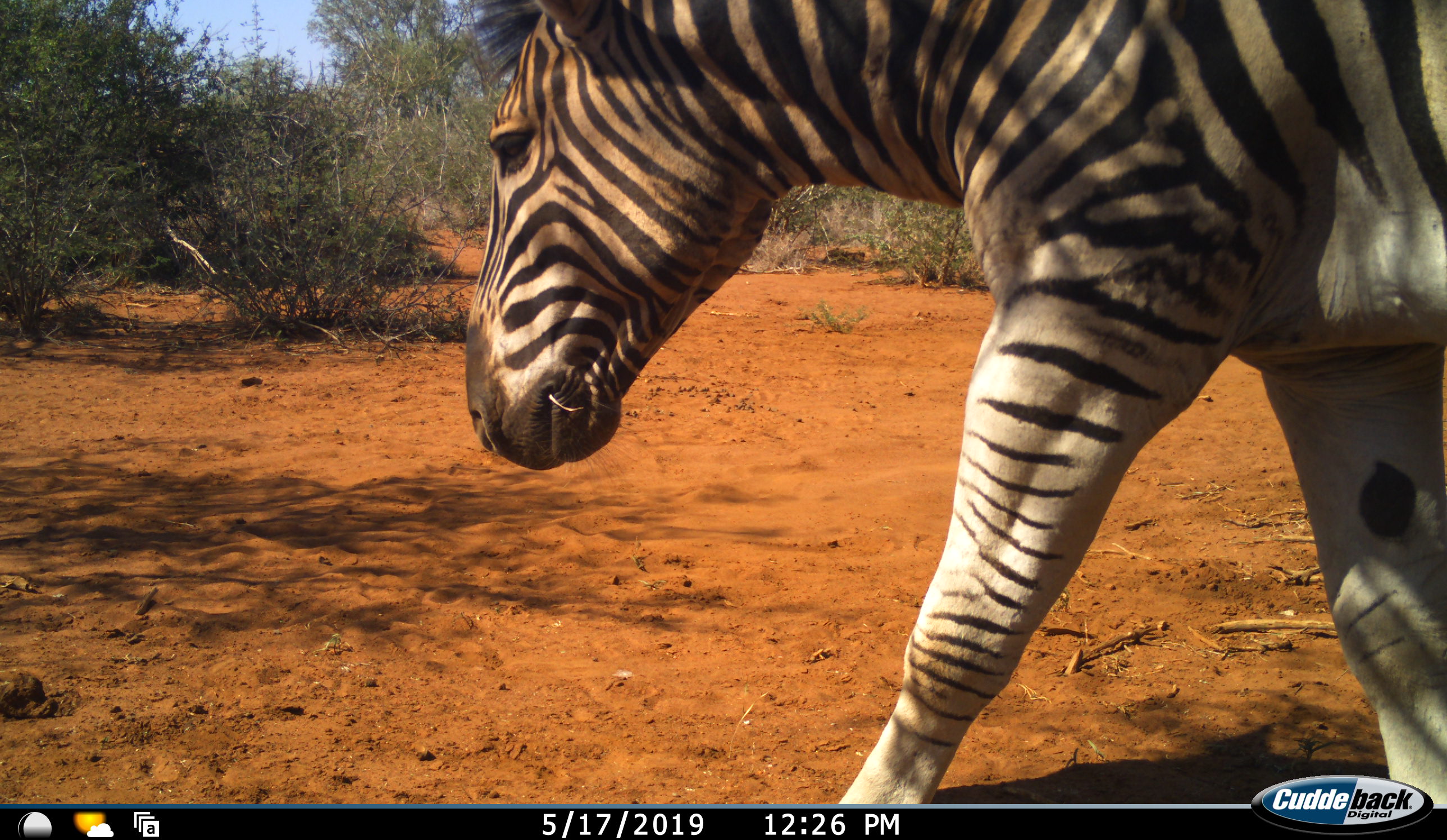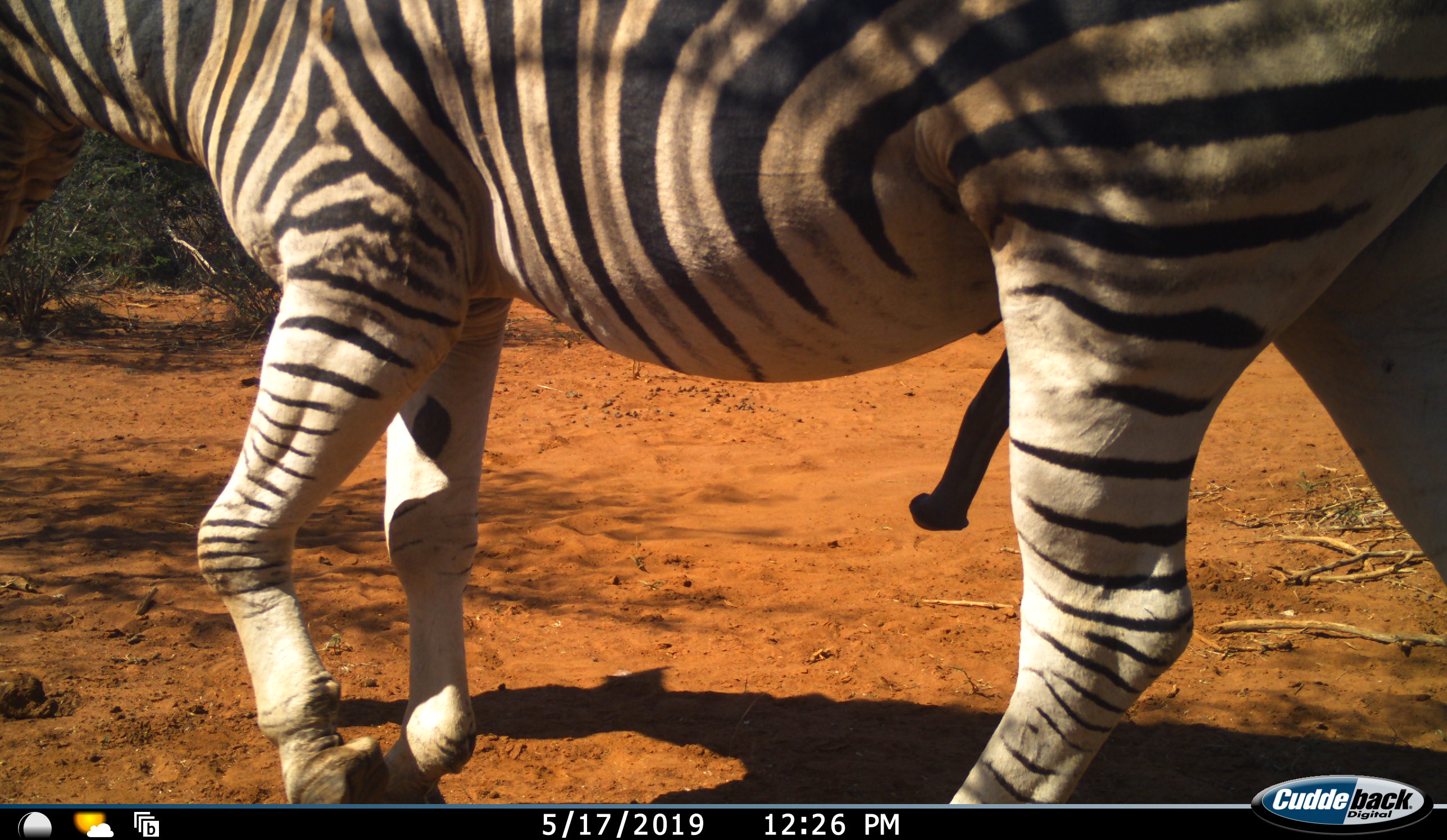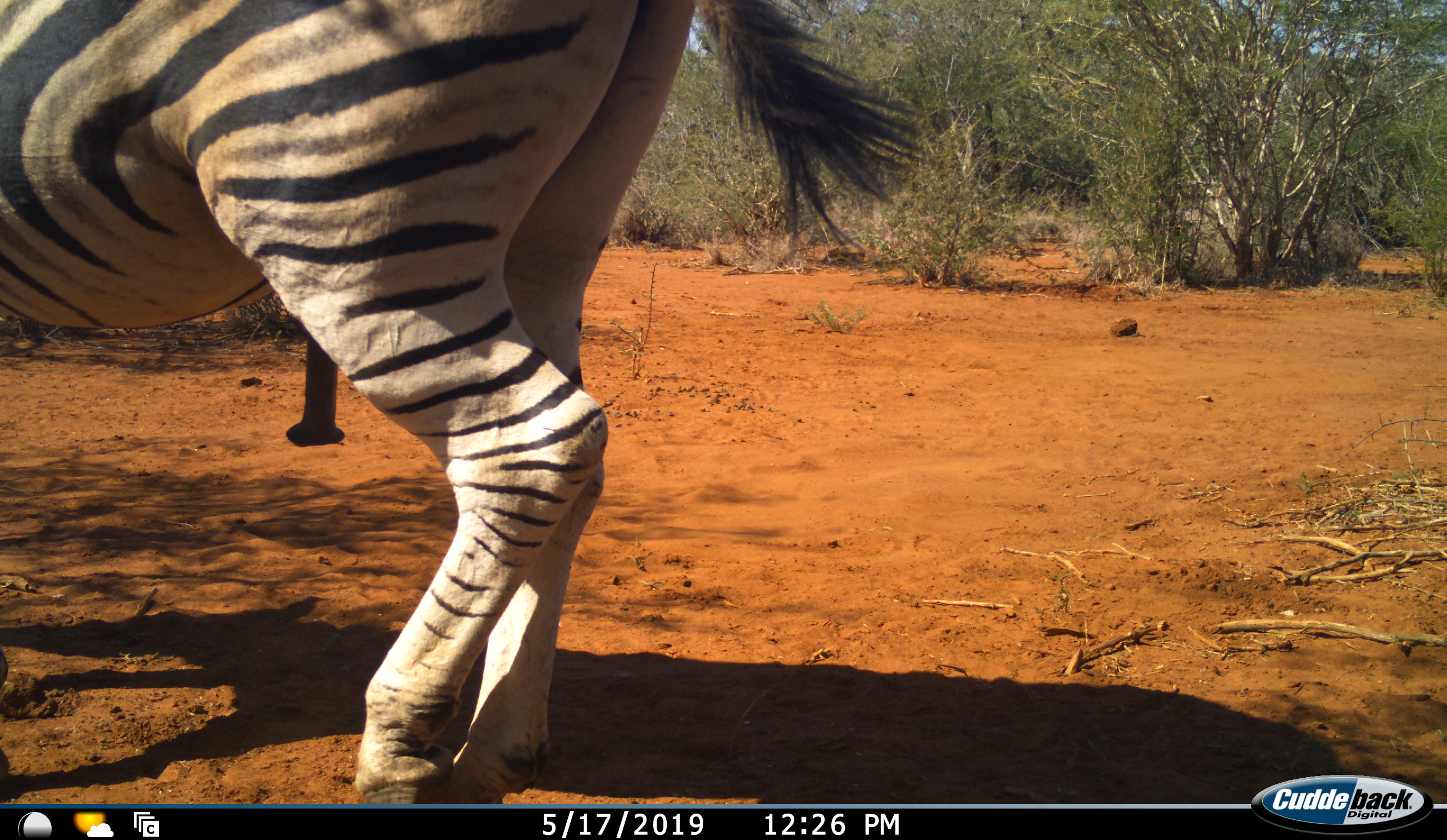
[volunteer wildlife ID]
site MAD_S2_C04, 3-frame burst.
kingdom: Animalia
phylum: Chordata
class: Mammalia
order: Perissodactyla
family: Equidae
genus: Equus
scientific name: Equus quagga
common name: plains zebra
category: zebraplains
Zebraplains (plains zebra) (Equus quagga), count 1. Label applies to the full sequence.